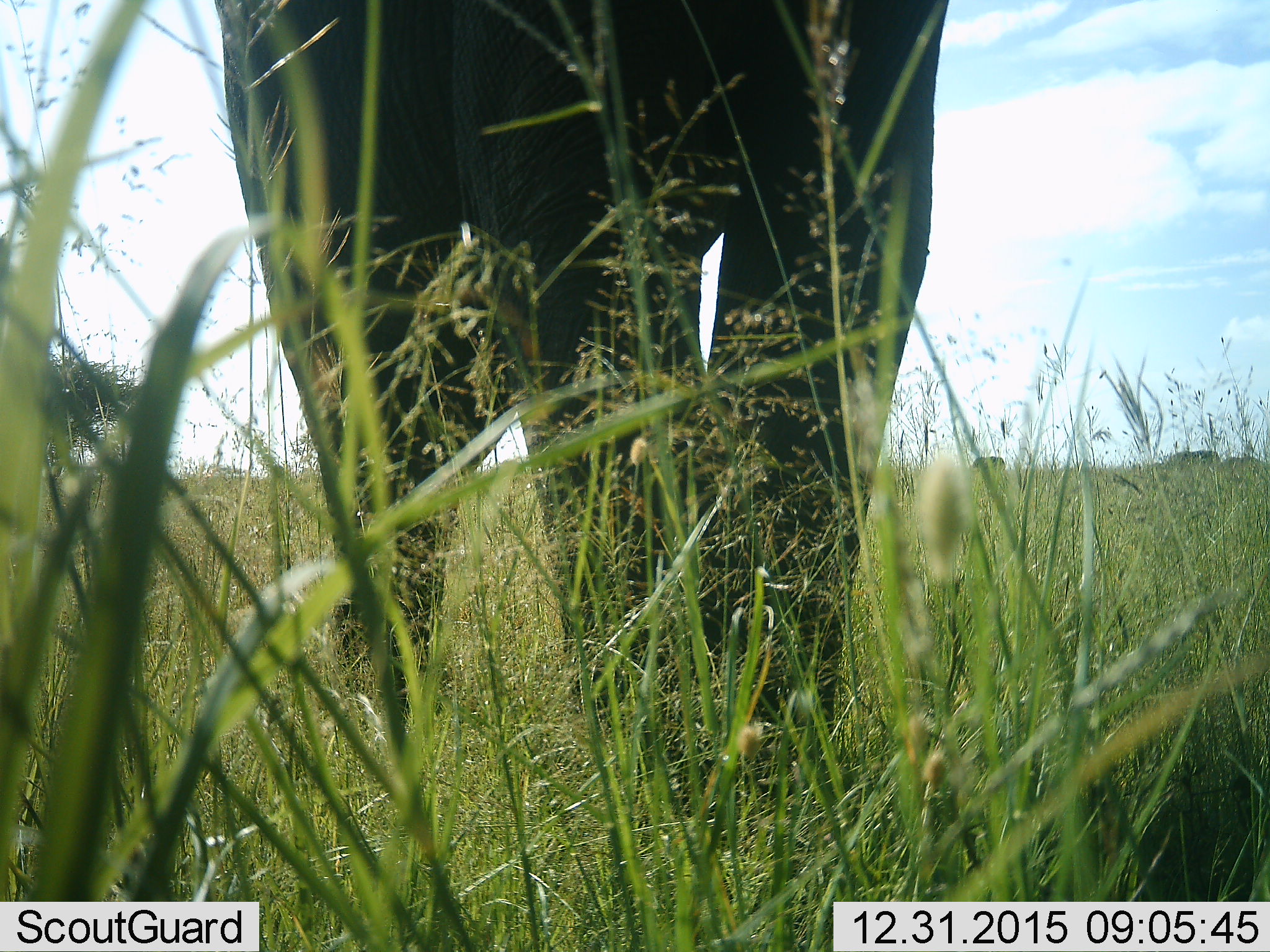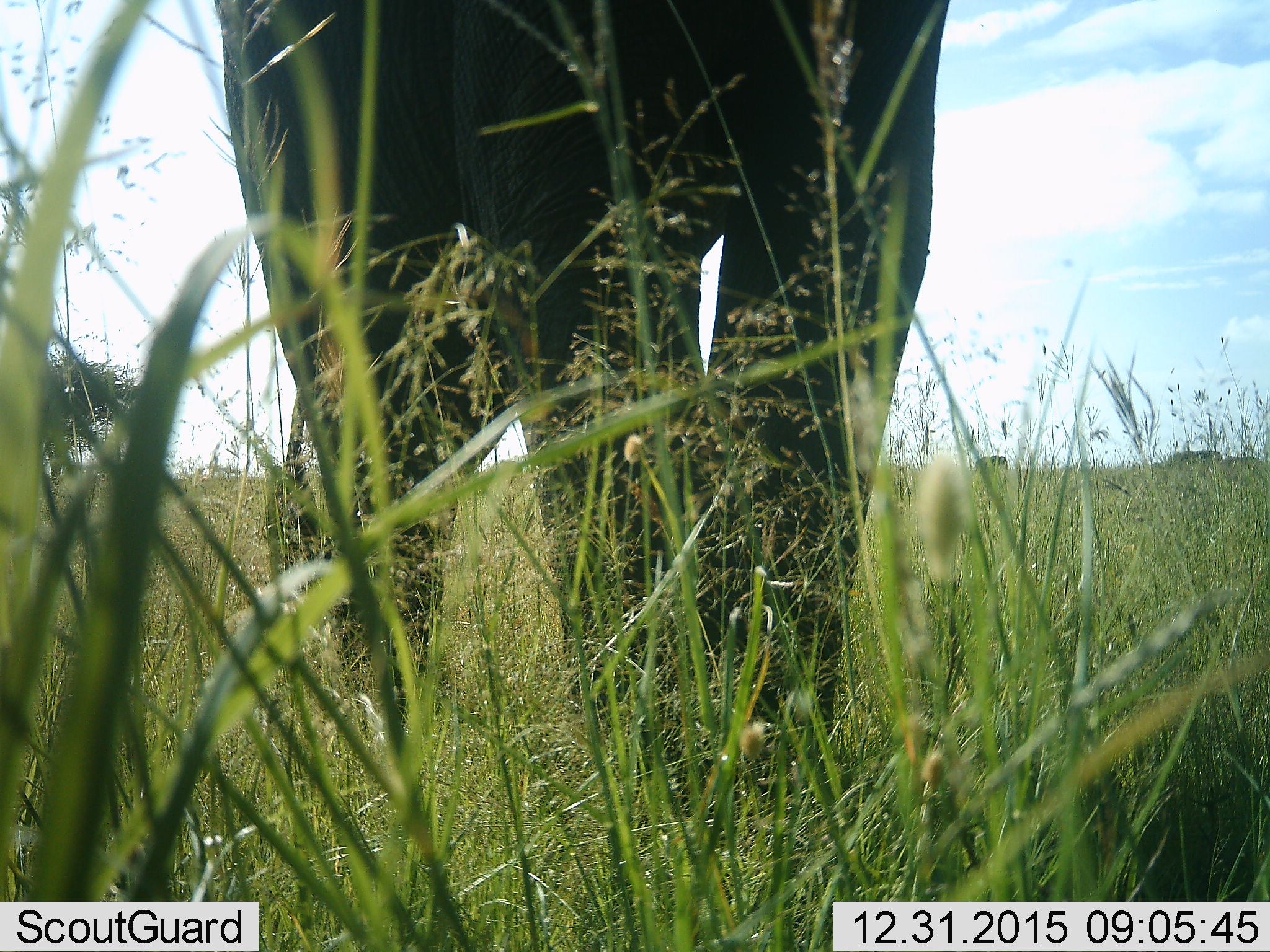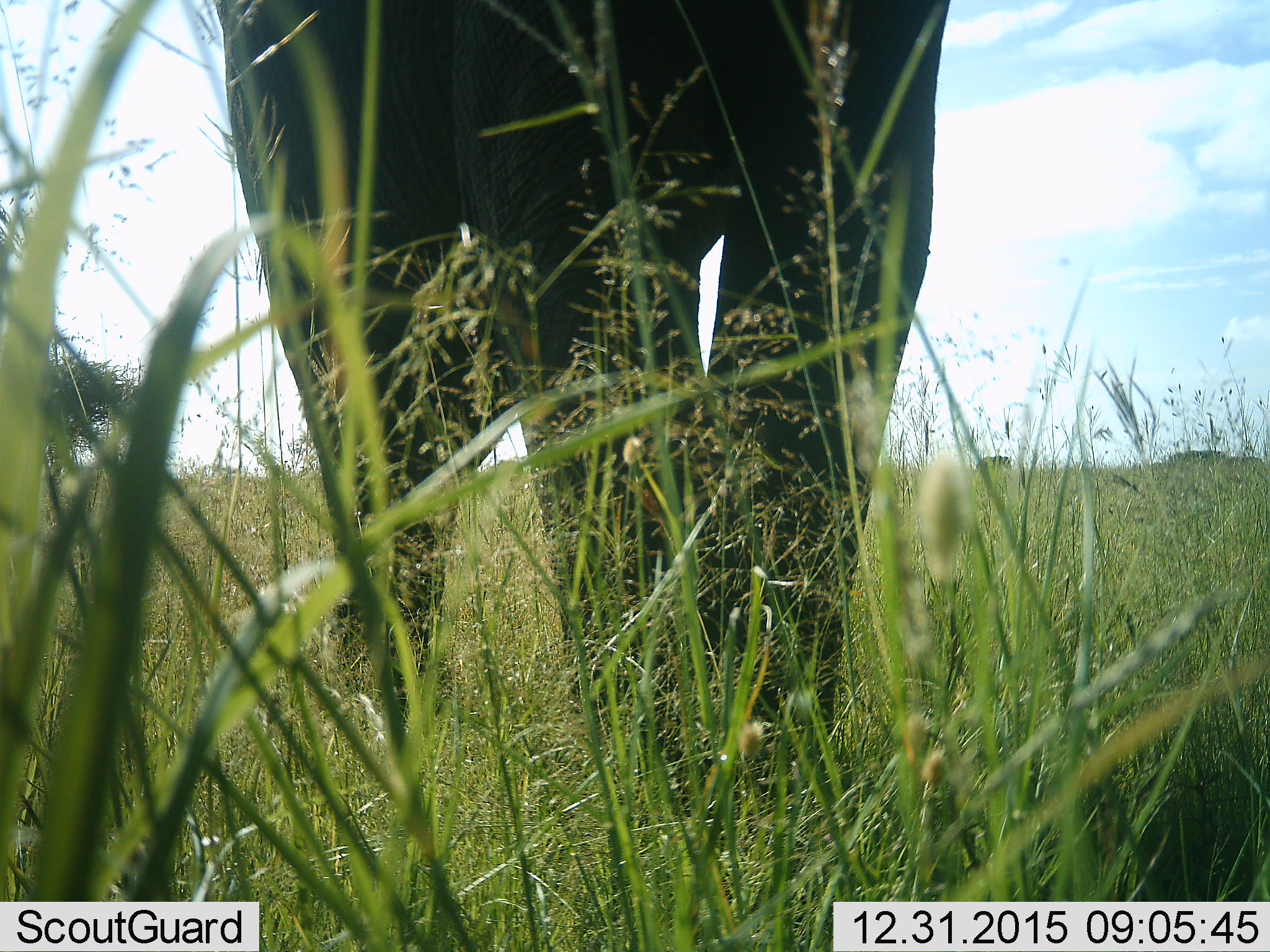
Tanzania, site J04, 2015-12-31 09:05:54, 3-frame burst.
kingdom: Animalia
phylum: Chordata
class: Mammalia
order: Proboscidea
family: Elephantidae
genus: Loxodonta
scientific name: Loxodonta africana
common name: african bush elephant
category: elephant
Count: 3.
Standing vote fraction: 100%.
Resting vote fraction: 0%.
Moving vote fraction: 29%.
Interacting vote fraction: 0%.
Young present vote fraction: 0%.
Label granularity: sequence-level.